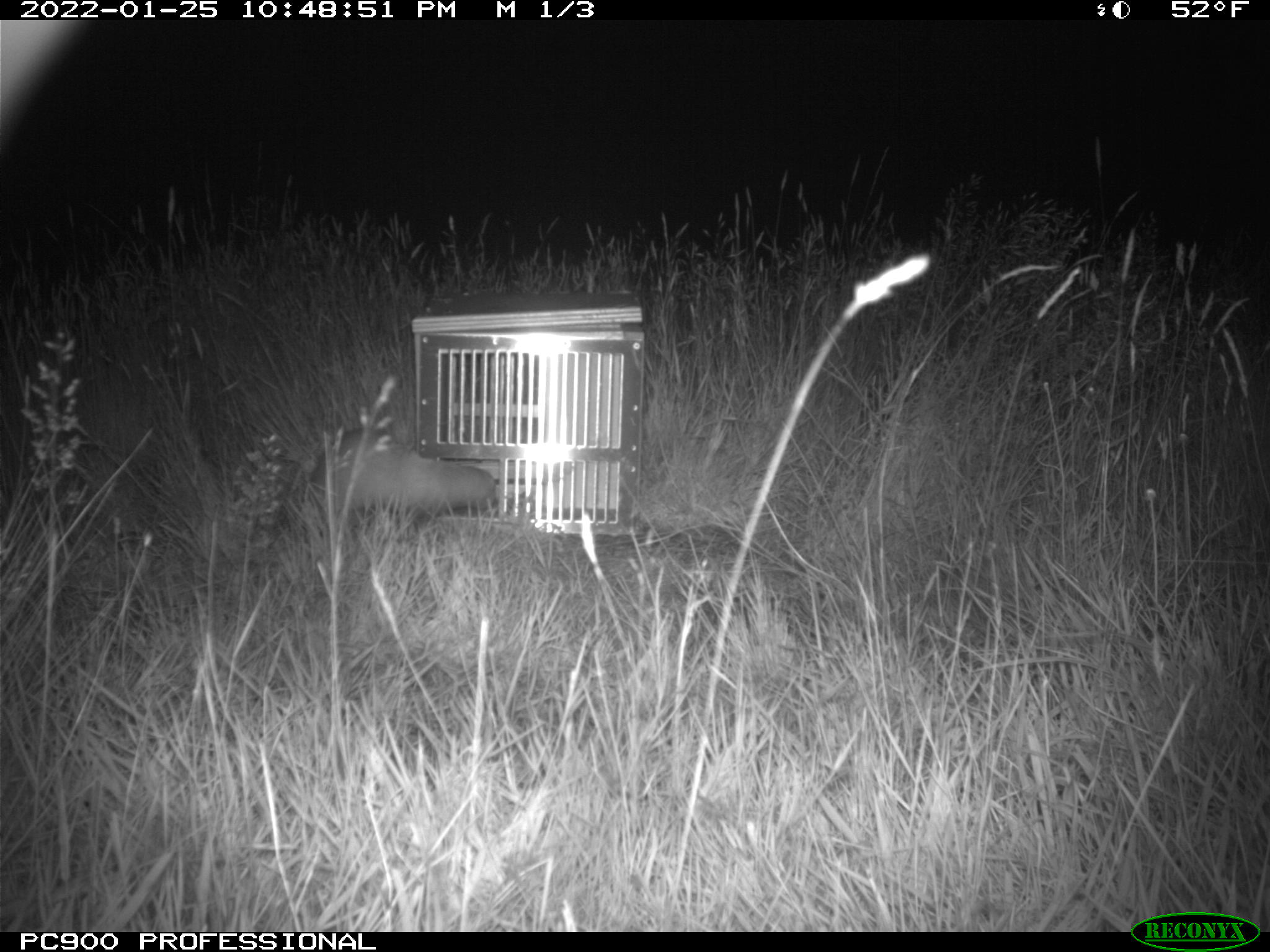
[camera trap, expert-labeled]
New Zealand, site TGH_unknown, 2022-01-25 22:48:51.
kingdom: Animalia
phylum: Chordata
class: Mammalia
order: Carnivora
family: Mustelidae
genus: Mustela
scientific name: Mustela furo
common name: ferret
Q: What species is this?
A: Ferret (Mustela furo).